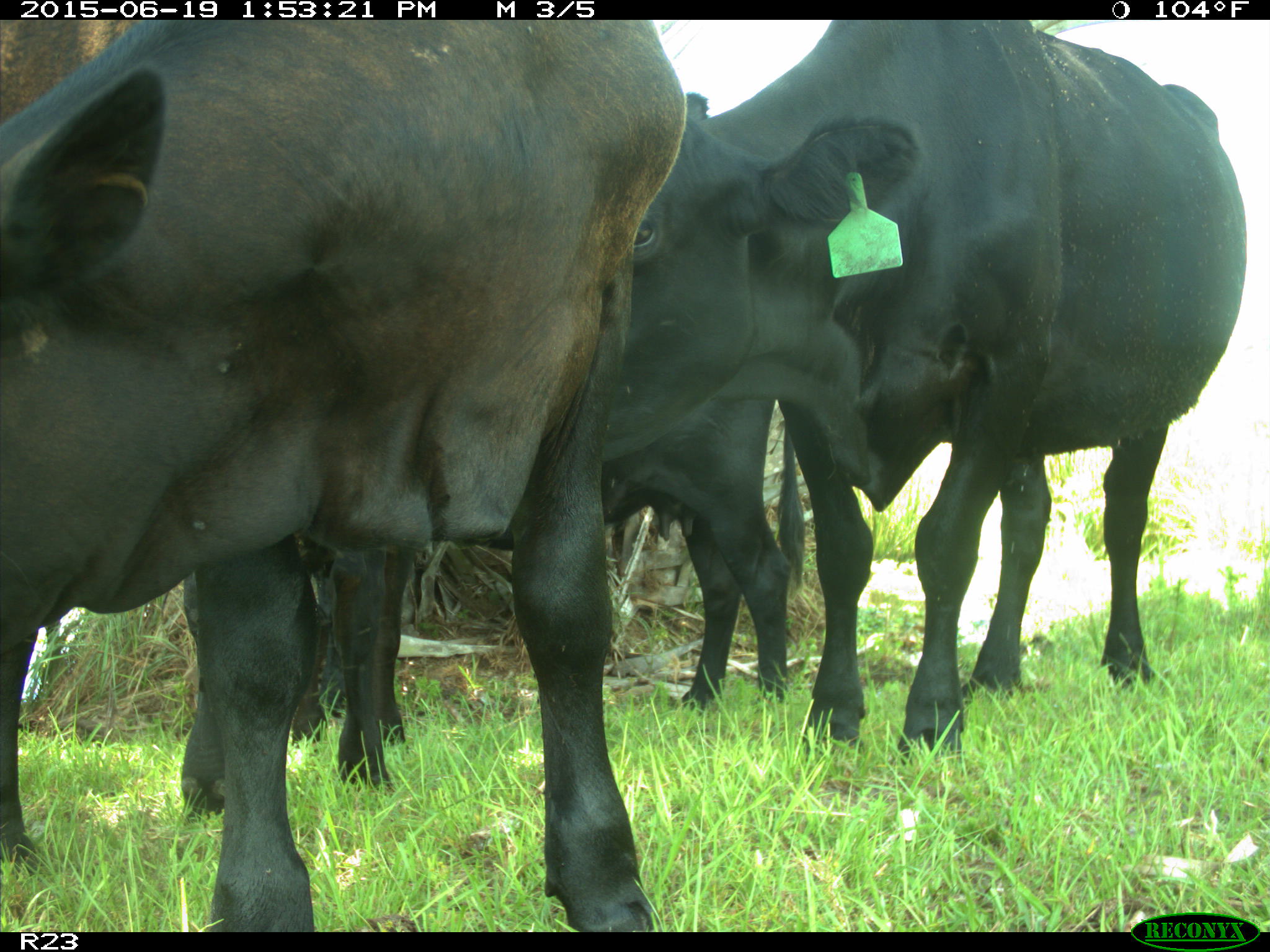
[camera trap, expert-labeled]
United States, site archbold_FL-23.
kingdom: Animalia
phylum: Chordata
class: Mammalia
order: Artiodactyla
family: Suidae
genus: Sus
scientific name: Sus scrofa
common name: wild boar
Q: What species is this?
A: Sus scrofa (wild boar).